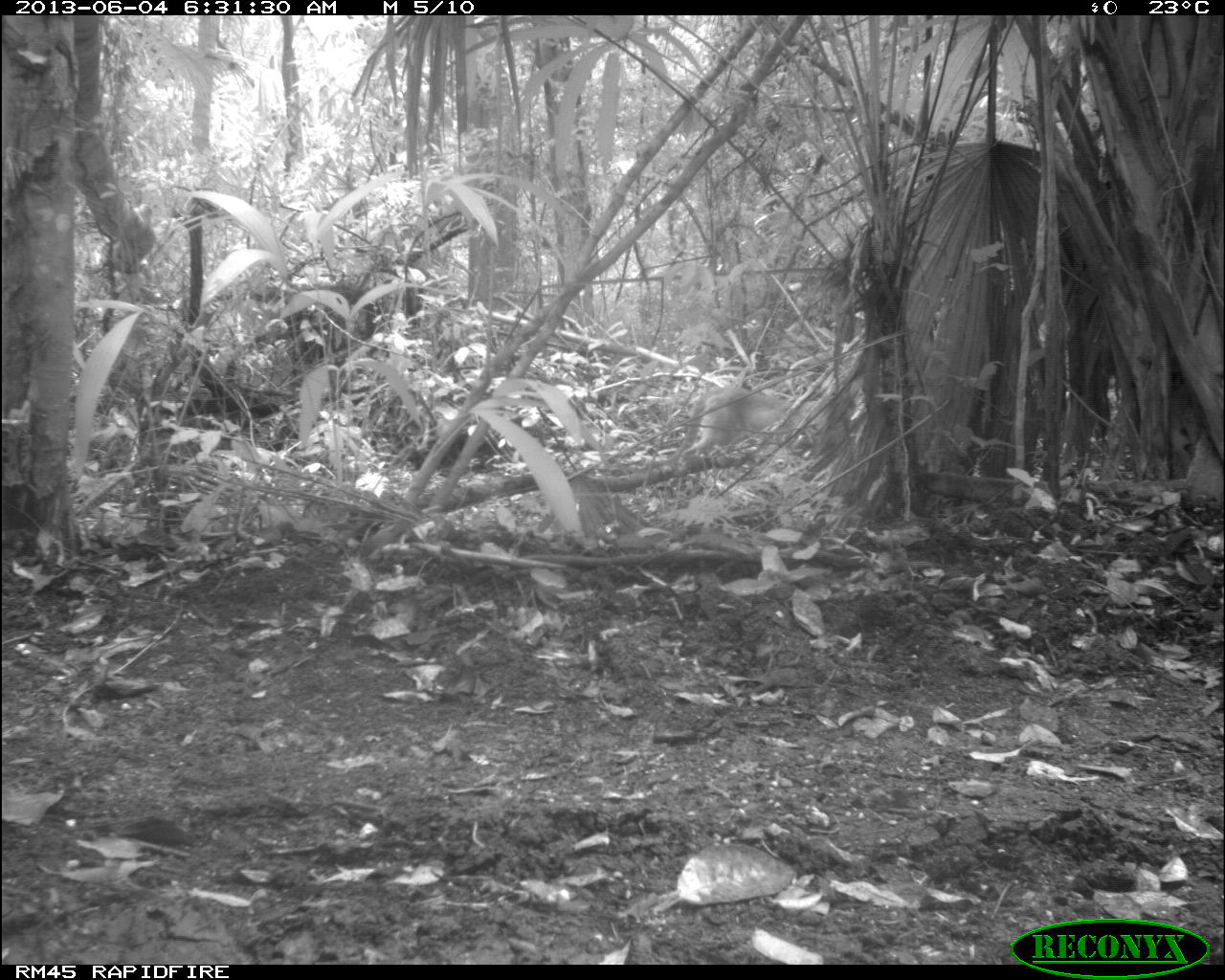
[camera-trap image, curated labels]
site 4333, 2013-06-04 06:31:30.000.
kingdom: Animalia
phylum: Chordata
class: Mammalia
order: Carnivora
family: Felidae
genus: Puma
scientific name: Puma concolor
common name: mountain lion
Puma concolor (mountain lion), count 1.